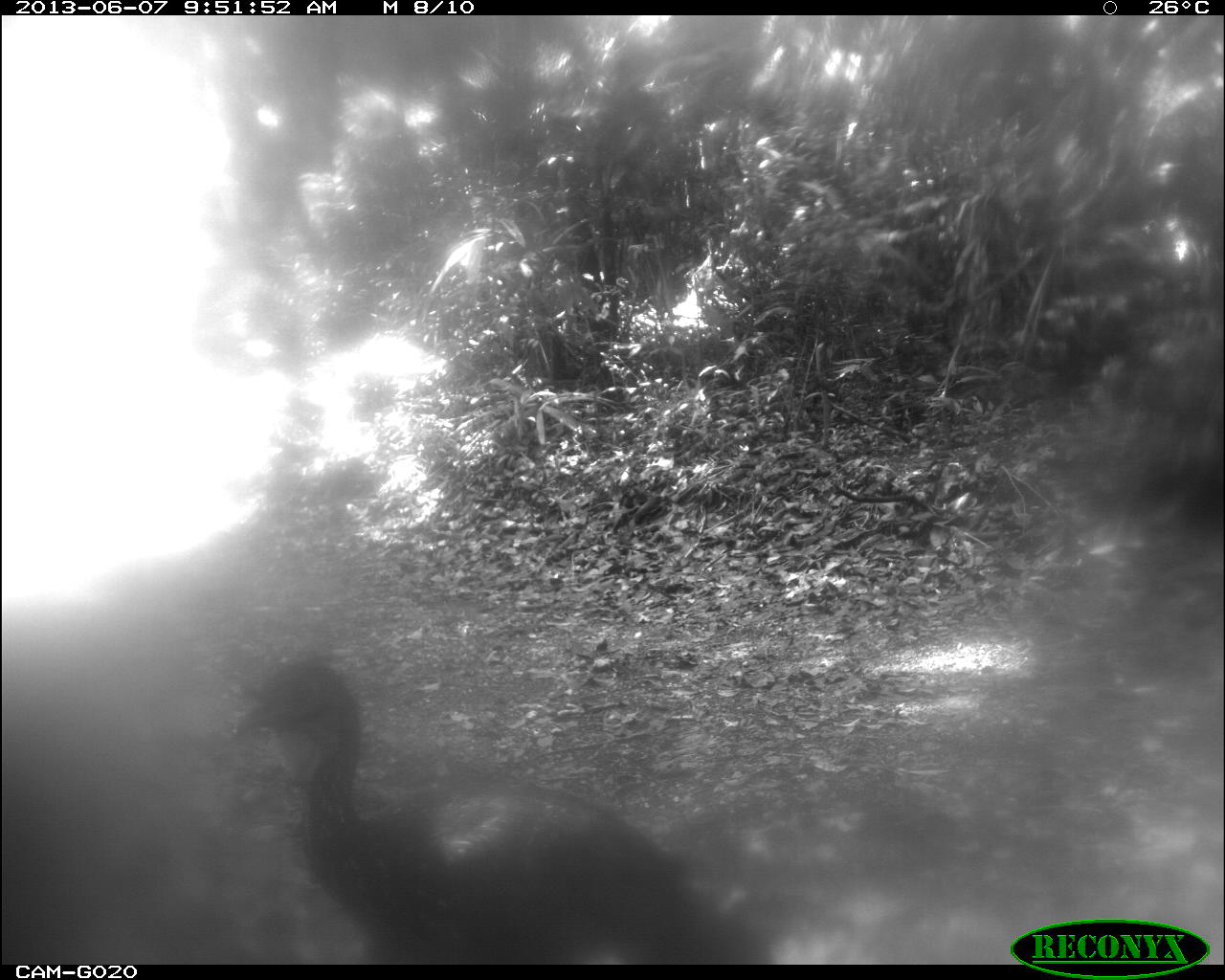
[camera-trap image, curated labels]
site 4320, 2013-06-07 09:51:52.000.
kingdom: Animalia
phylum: Chordata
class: Aves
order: Galliformes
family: Cracidae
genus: Penelope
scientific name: Penelope purpurascens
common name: crested guan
Penelope purpurascens (crested guan), count 1.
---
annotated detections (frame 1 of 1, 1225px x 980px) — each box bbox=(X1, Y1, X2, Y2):
penelope purpurascens: bbox=(230, 654, 777, 964)